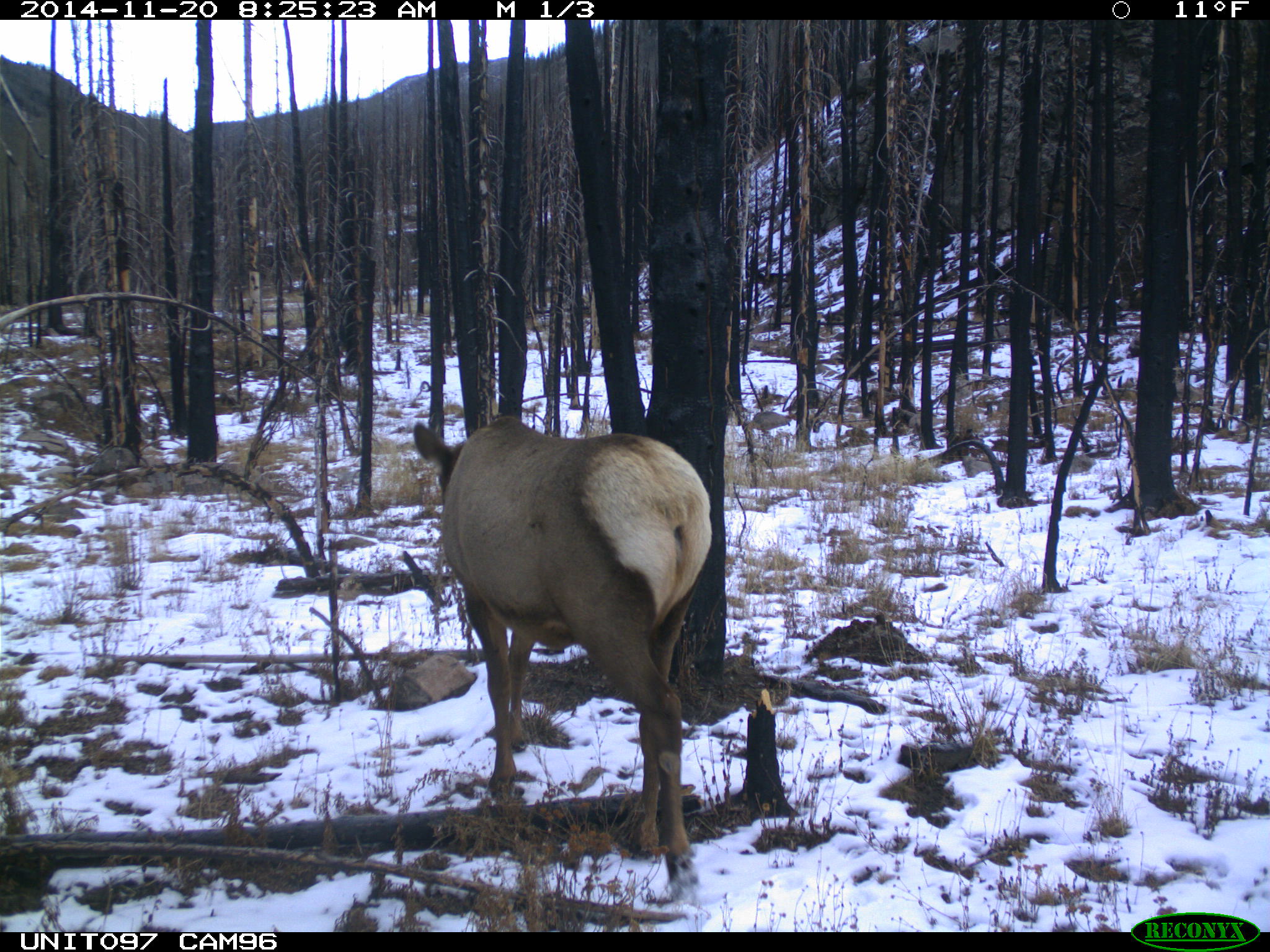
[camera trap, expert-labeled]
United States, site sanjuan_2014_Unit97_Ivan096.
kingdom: Animalia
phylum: Chordata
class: Mammalia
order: Artiodactyla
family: Cervidae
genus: Cervus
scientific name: Cervus elaphus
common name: red deer